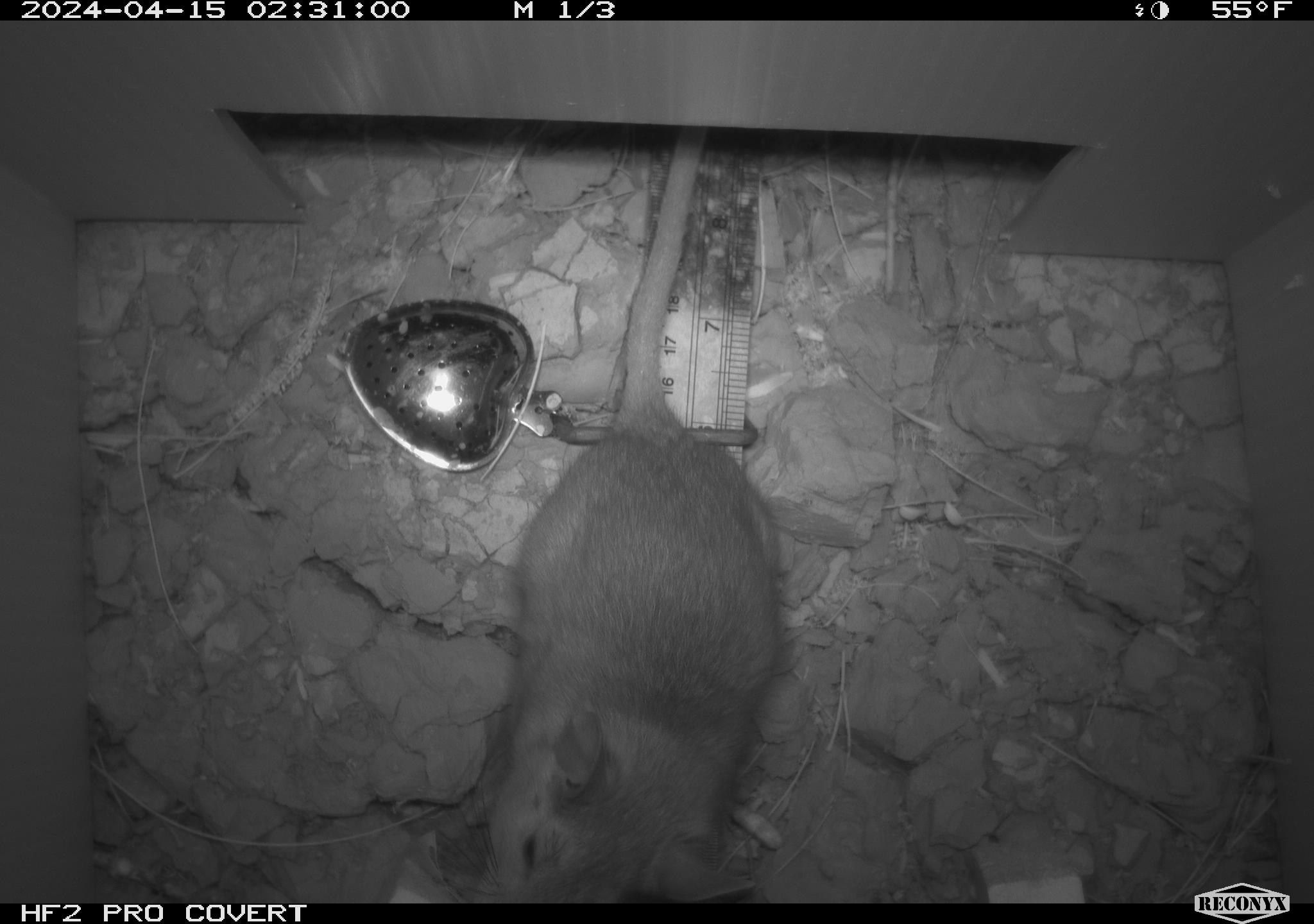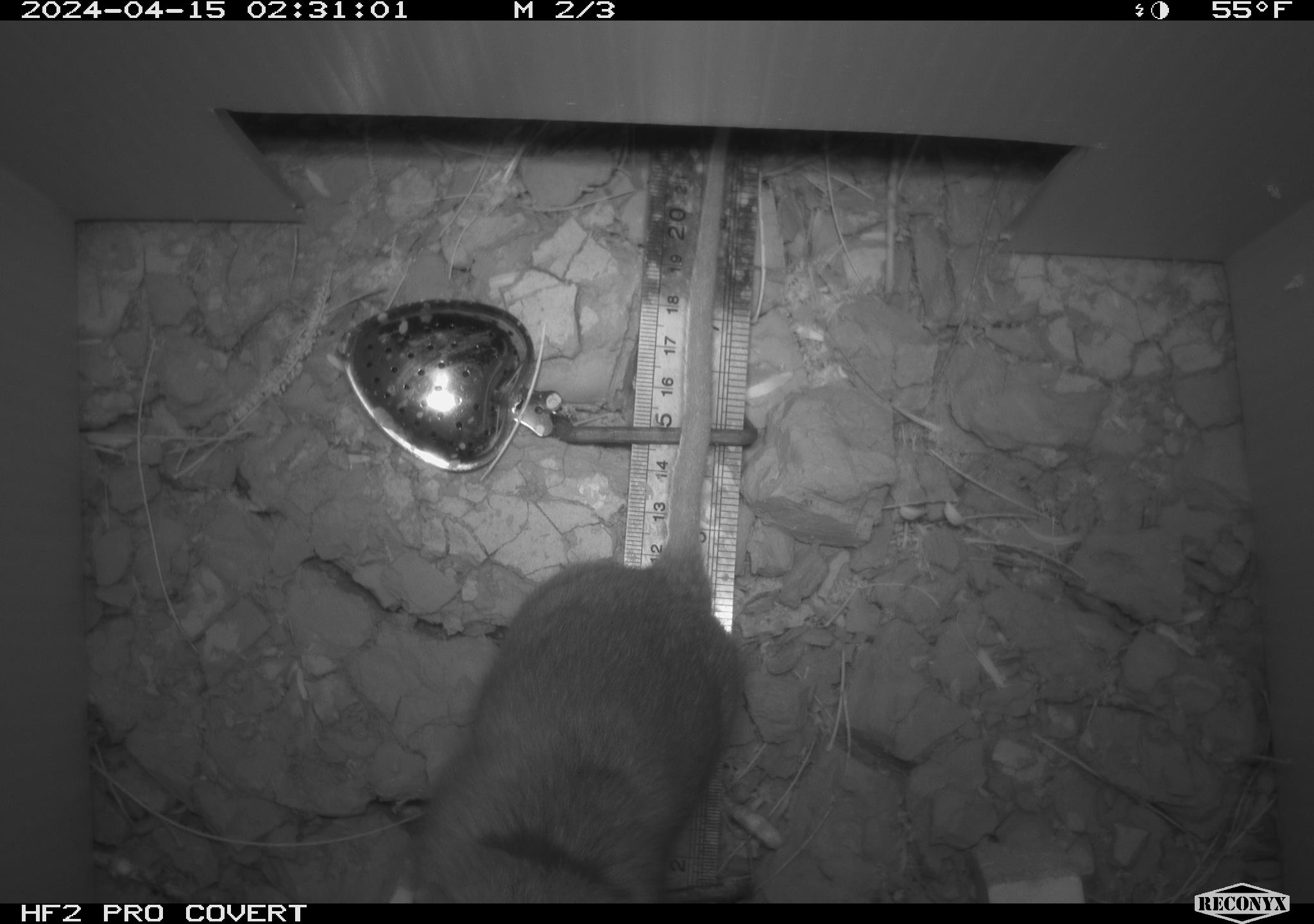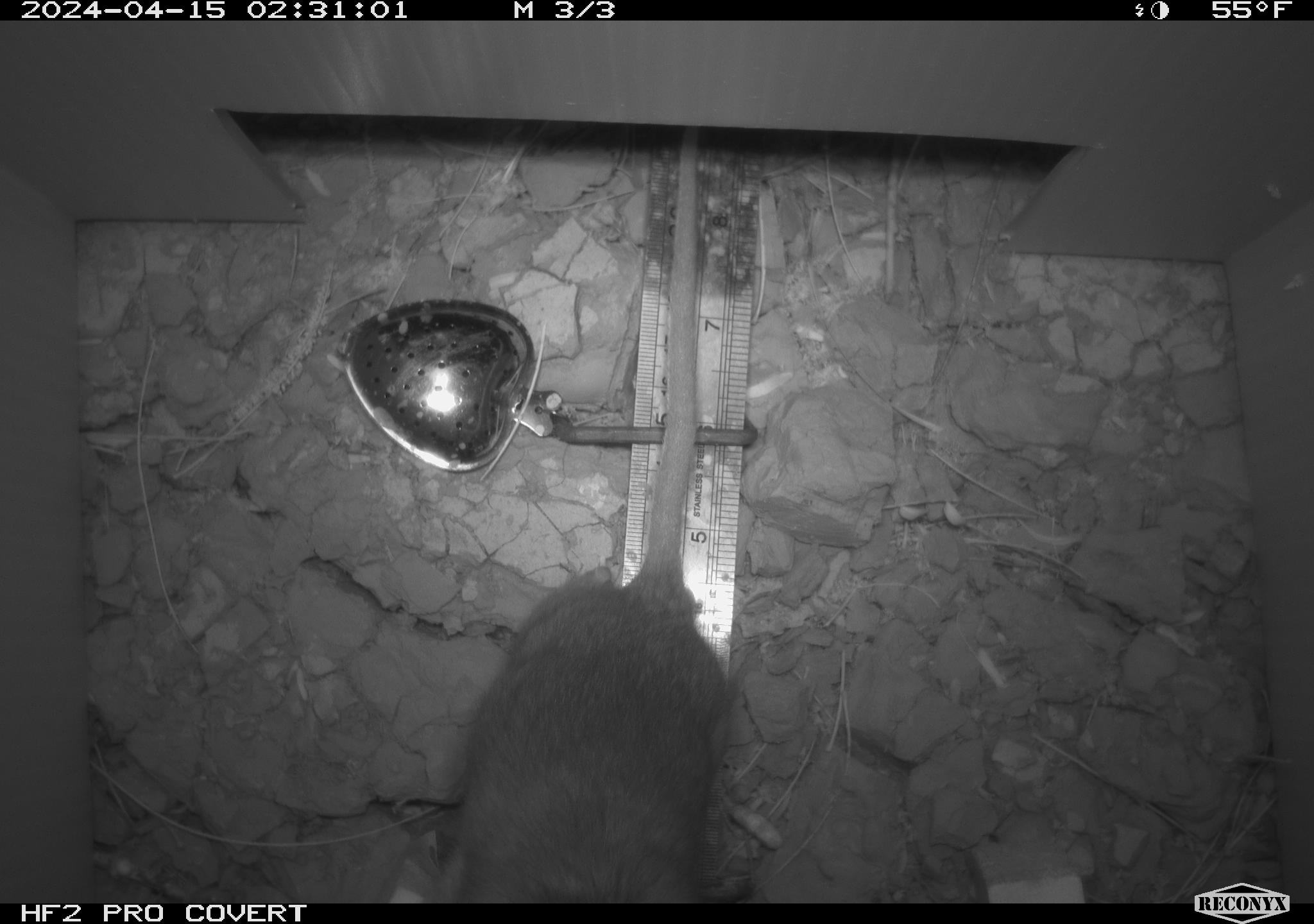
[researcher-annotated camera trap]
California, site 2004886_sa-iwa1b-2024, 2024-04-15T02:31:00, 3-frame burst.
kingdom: Animalia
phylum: Chordata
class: Mammalia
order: Rodentia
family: Cricetidae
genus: Neotoma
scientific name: Neotoma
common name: pack rat or woodrat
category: neotoma species